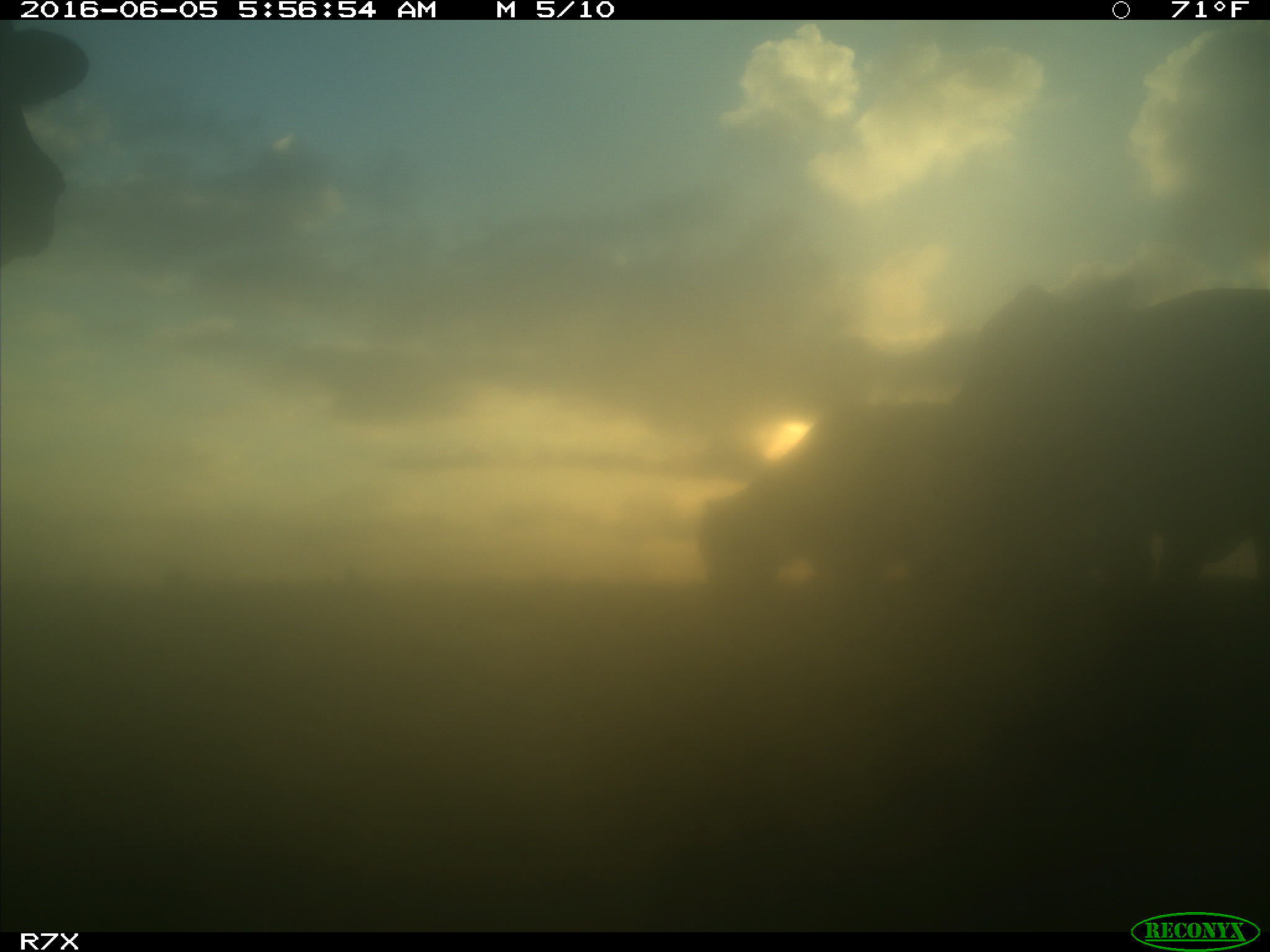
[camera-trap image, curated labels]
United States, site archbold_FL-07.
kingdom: Animalia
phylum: Chordata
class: Mammalia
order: Artiodactyla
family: Bovidae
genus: Bos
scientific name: Bos taurus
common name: domestic cow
Bos taurus (domestic cow).